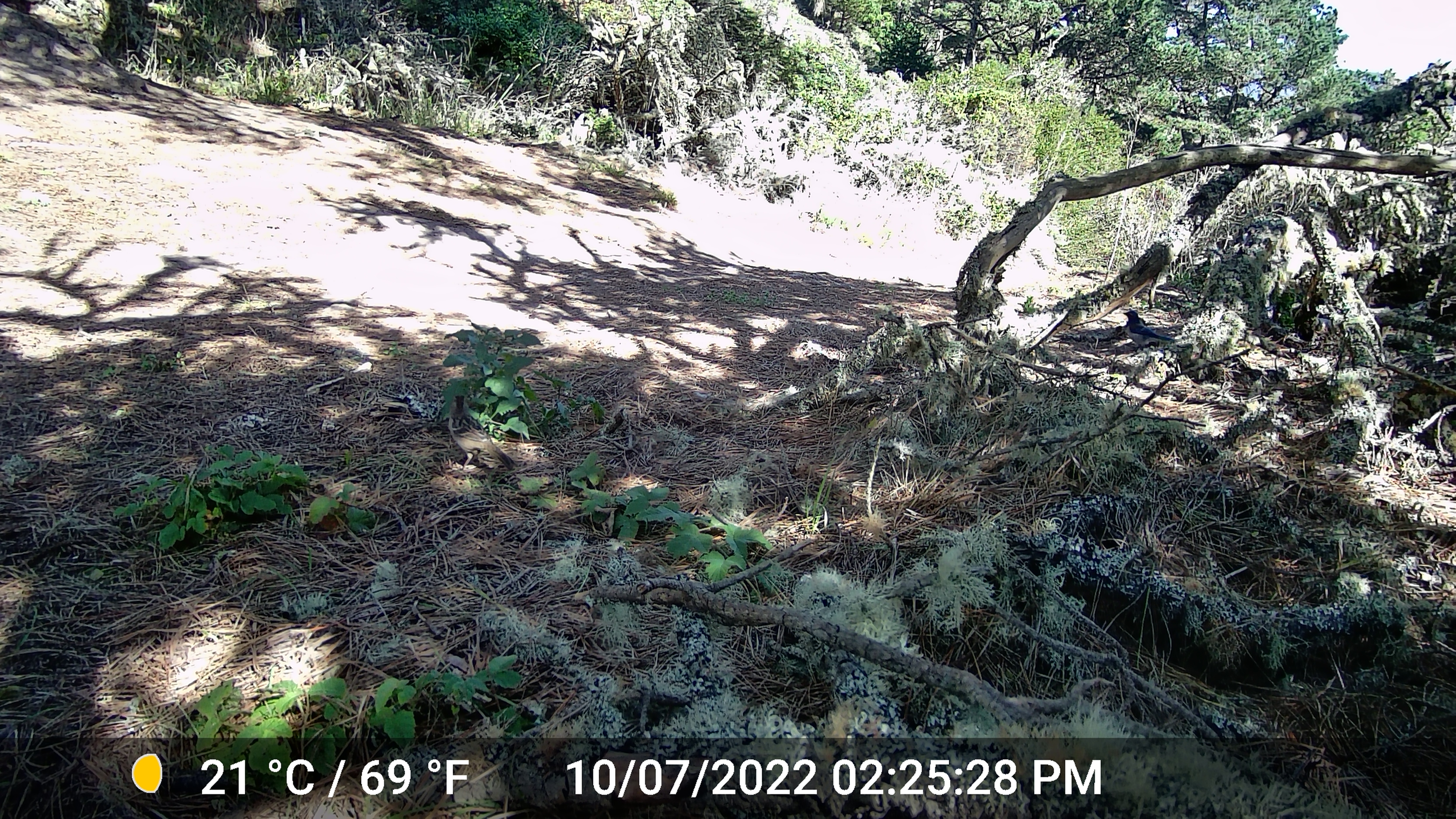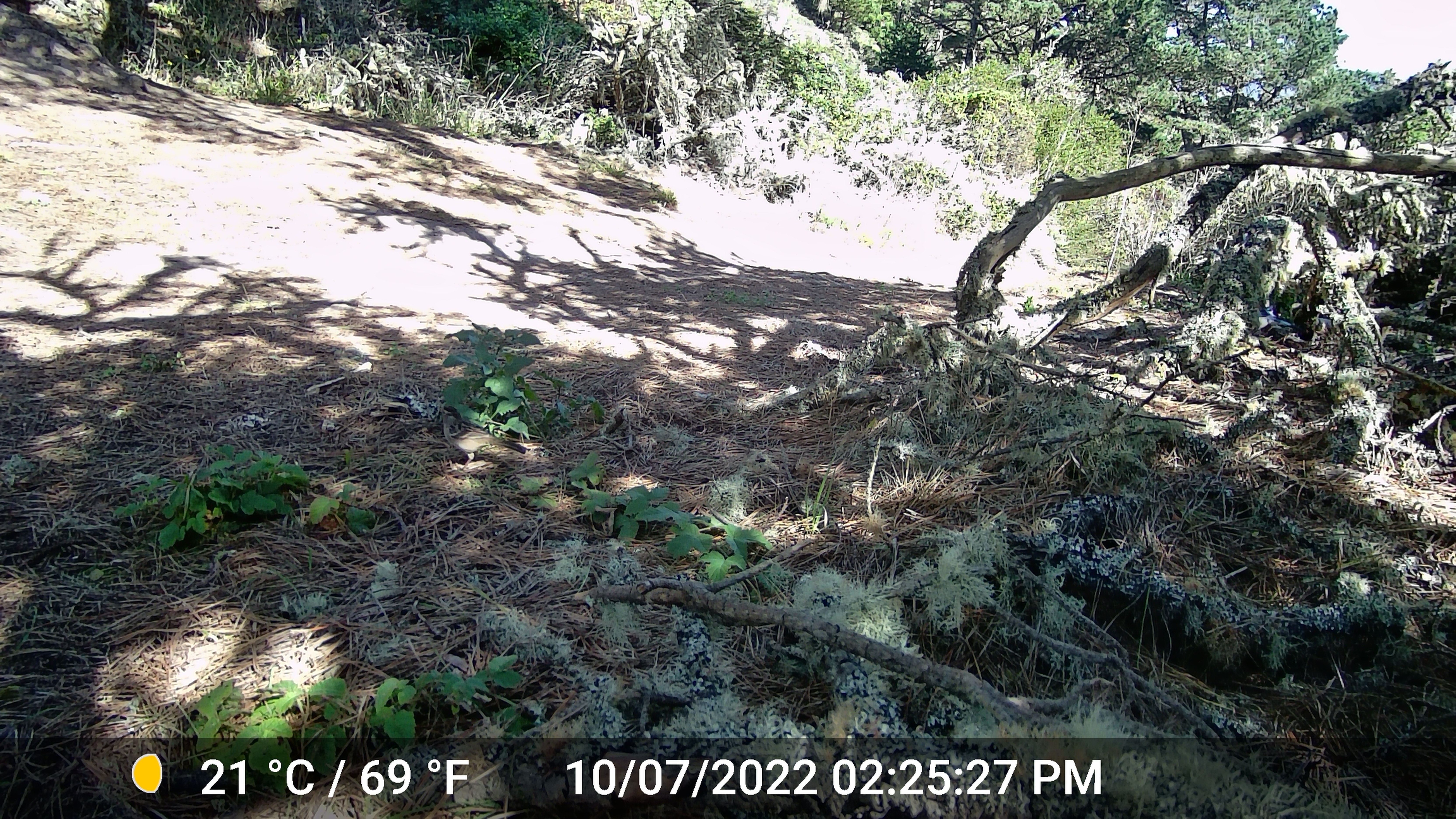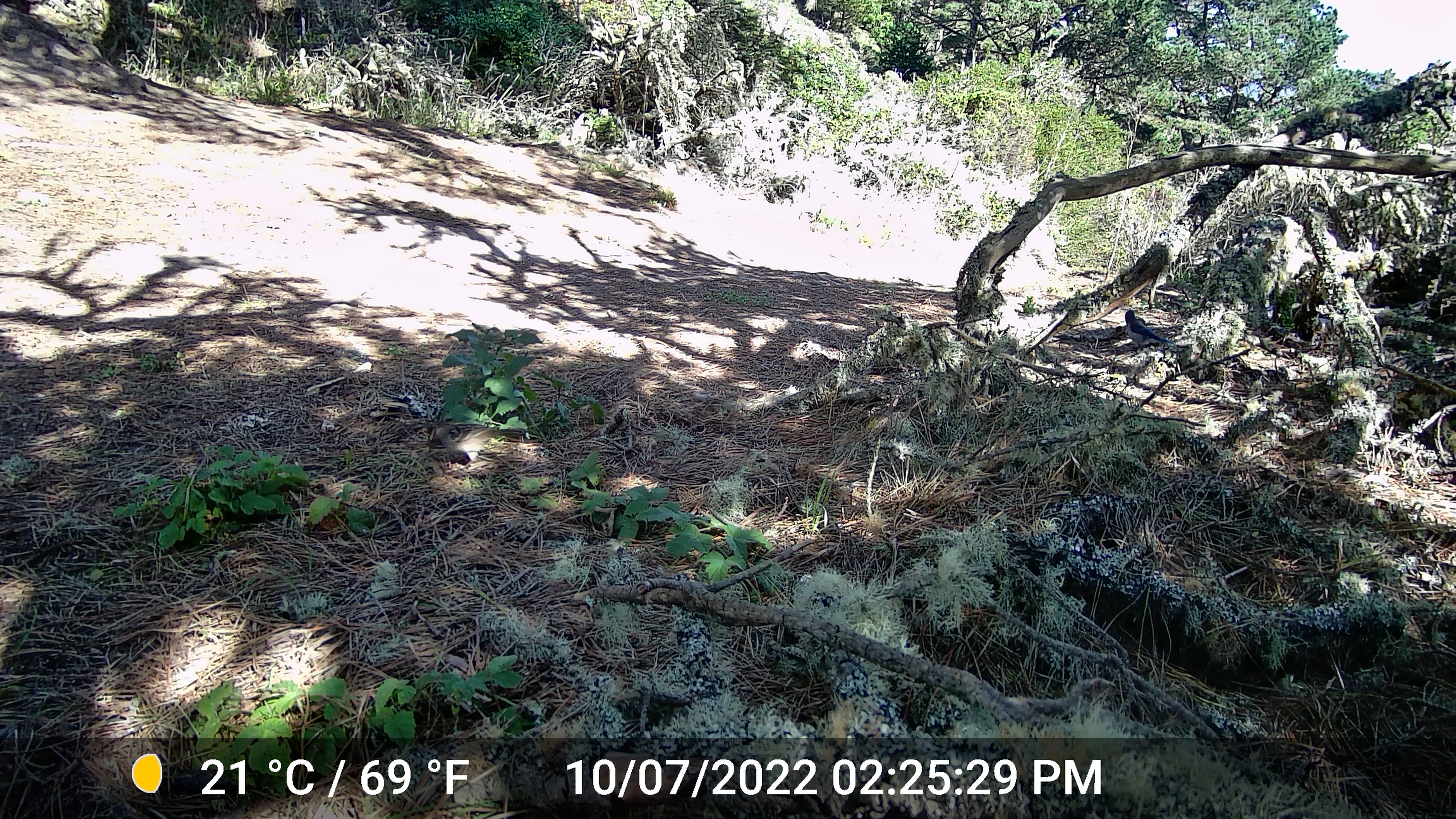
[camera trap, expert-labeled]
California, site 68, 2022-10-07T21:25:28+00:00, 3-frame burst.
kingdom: Animalia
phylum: Chordata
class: Aves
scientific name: Aves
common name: bird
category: unknown bird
Unknown bird (bird) (Aves).